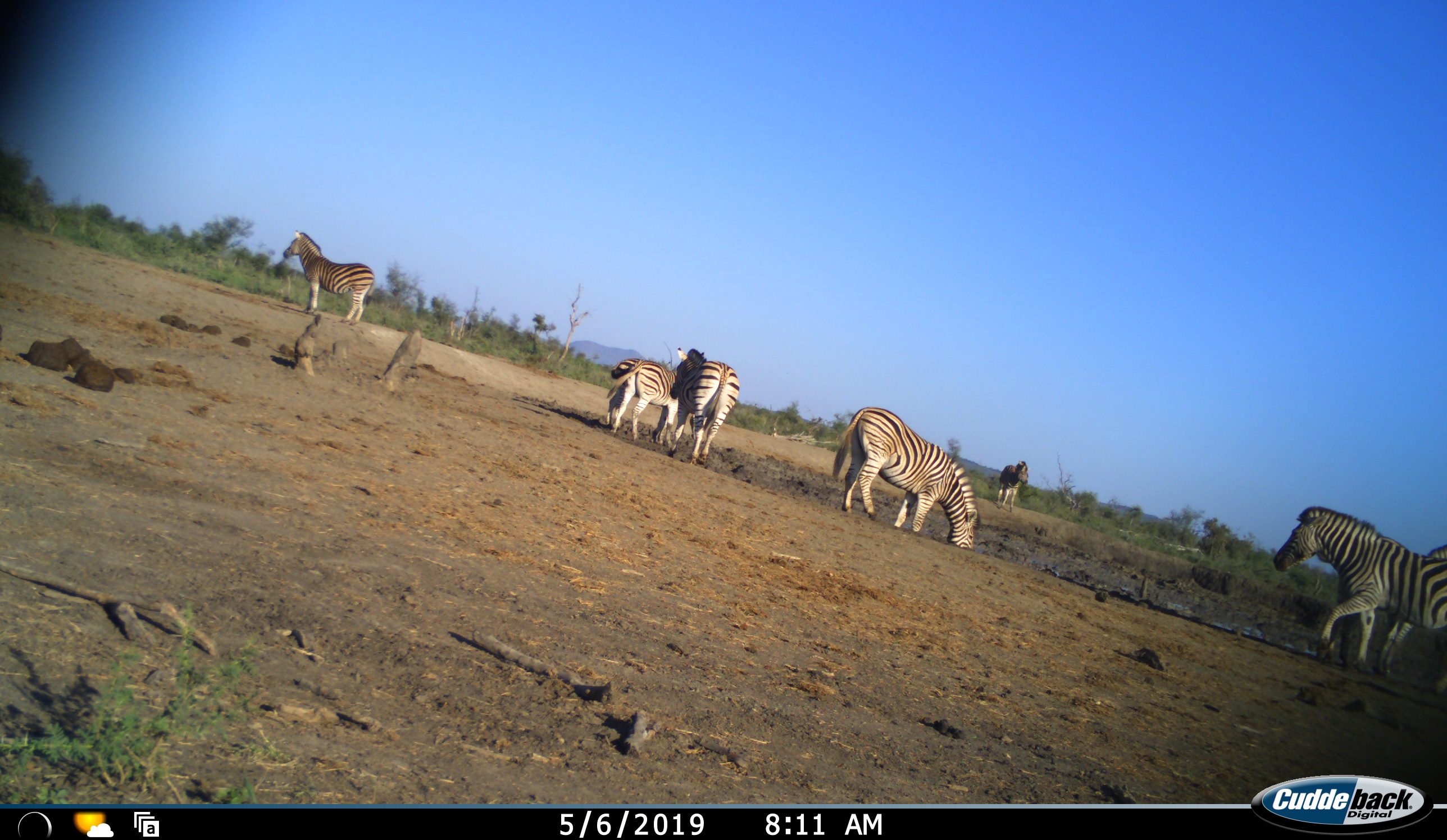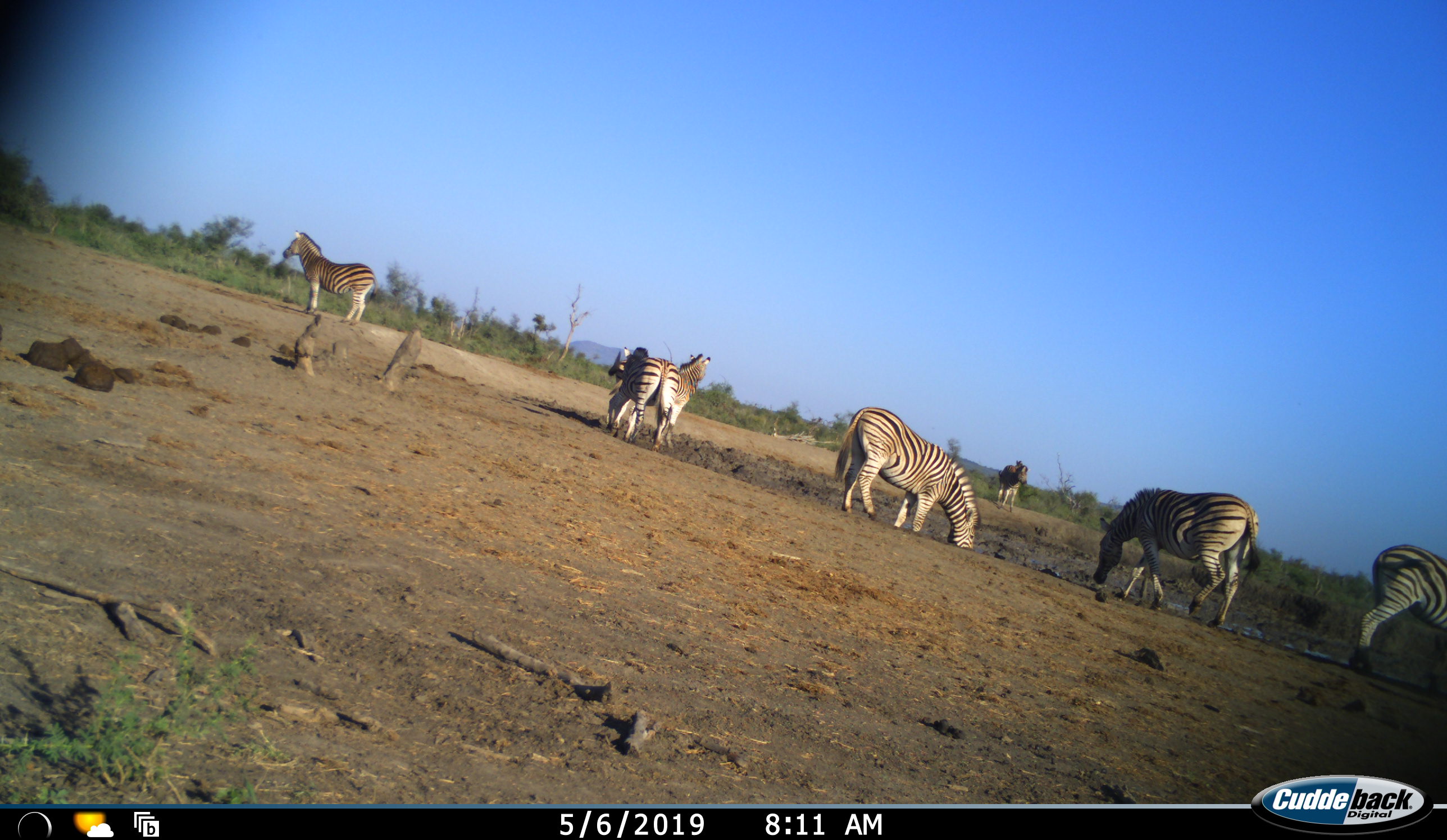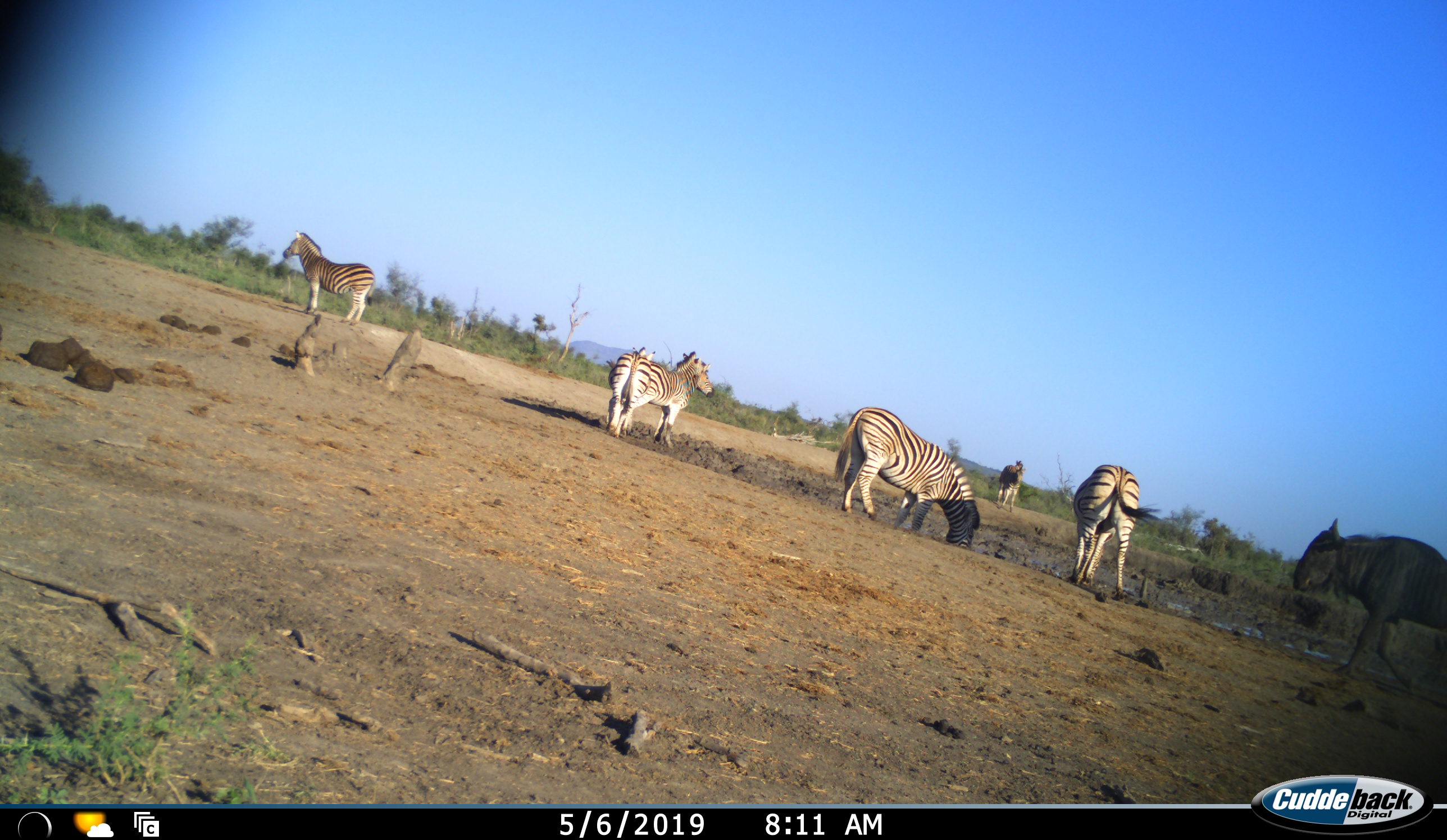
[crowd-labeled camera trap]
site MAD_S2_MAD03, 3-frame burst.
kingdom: Animalia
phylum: Chordata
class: Mammalia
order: Perissodactyla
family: Equidae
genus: Equus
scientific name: Equus quagga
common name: plains zebra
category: zebraplains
Zebraplains (plains zebra) (Equus quagga), count 7. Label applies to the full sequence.